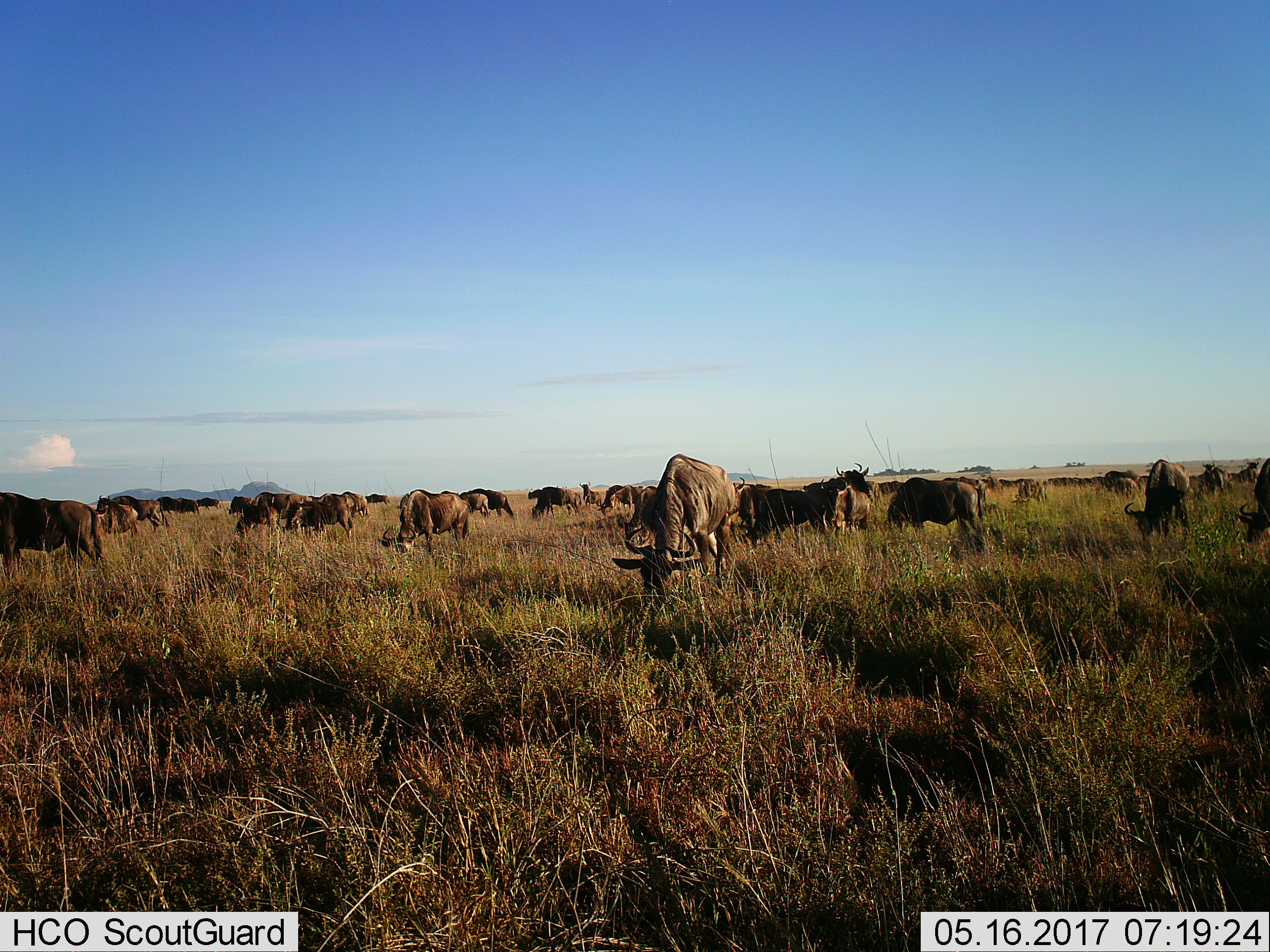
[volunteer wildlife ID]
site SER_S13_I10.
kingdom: Animalia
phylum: Chordata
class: Mammalia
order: Artiodactyla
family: Bovidae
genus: Connochaetes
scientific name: Connochaetes taurinus taurinus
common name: blue wildebeest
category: wildebeestblue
Wildebeestblue (blue wildebeest) (Connochaetes taurinus taurinus), count 11-50. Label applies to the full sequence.